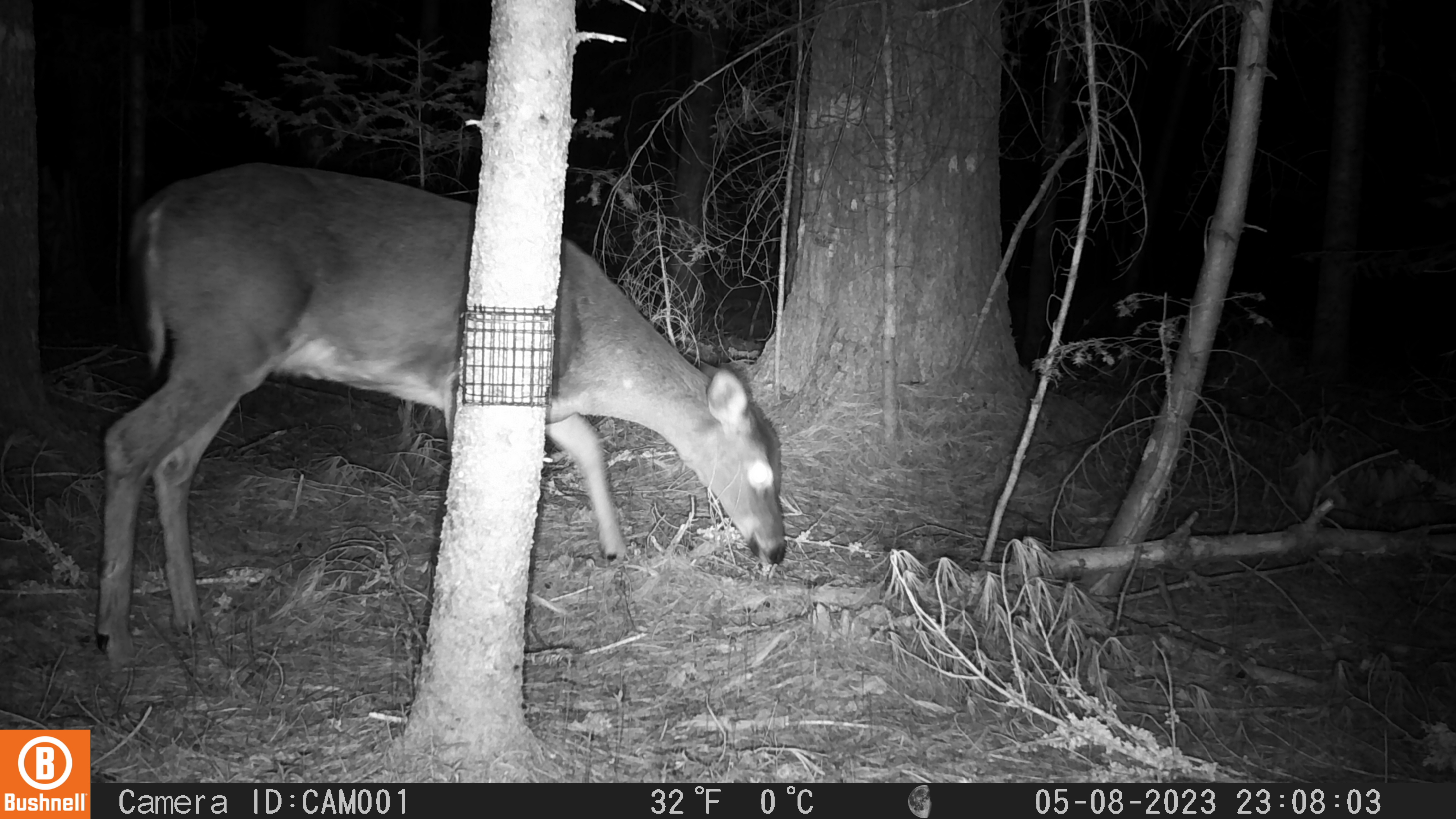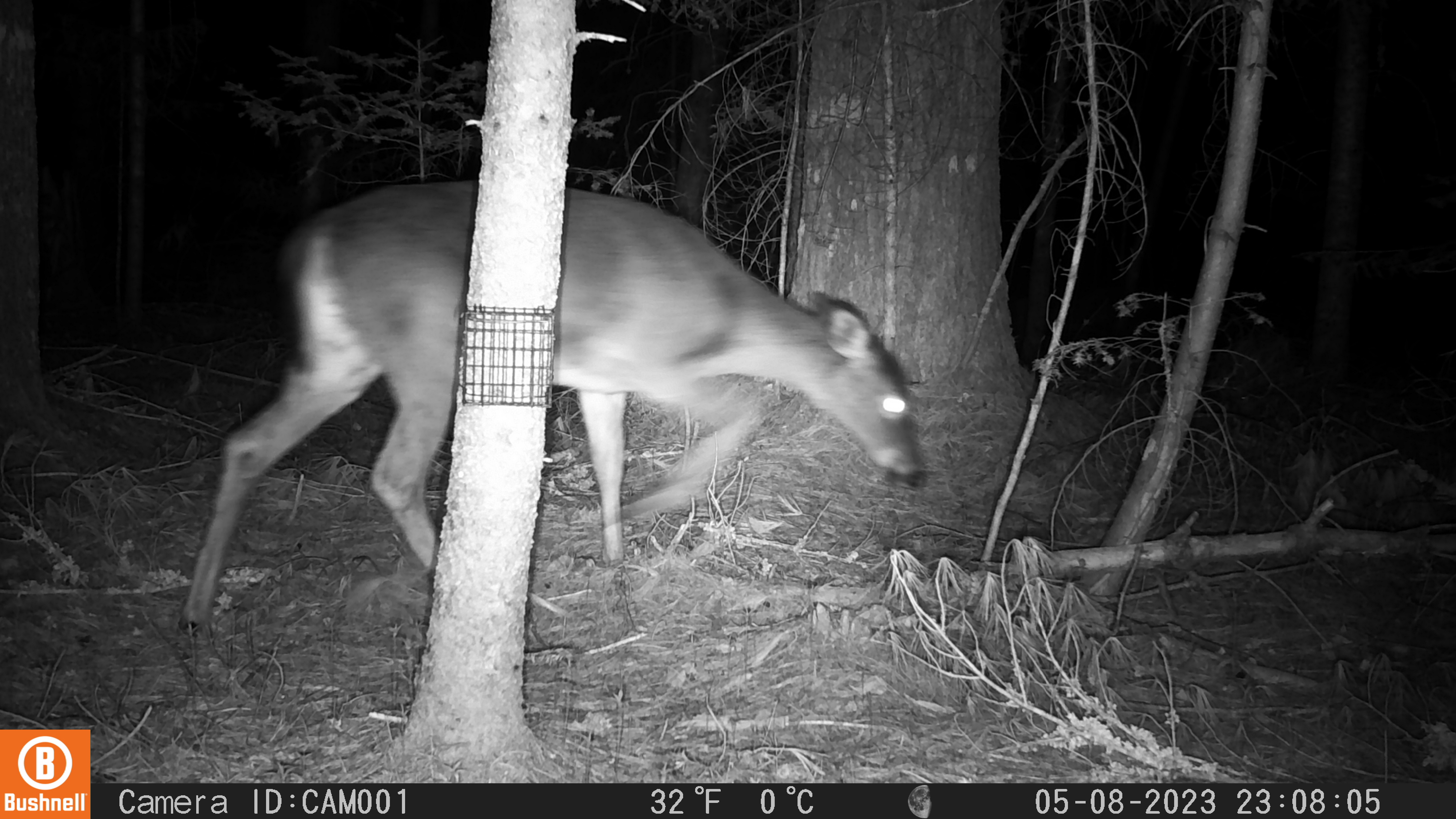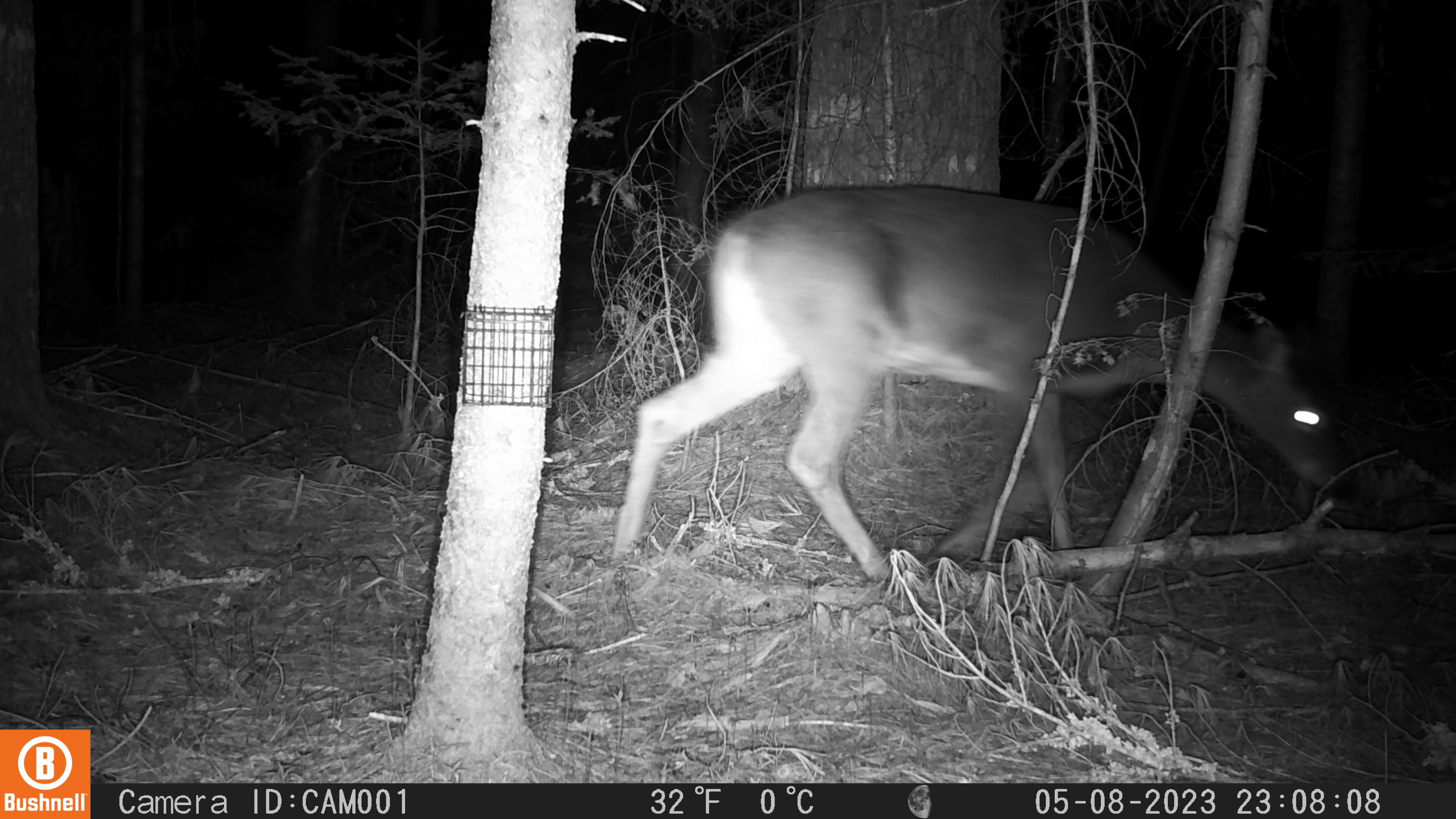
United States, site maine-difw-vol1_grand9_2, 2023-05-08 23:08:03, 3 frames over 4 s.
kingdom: Animalia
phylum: Chordata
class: Mammalia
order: Artiodactyla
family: Cervidae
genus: Odocoileus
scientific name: Odocoileus virginianus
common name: white-tailed deer